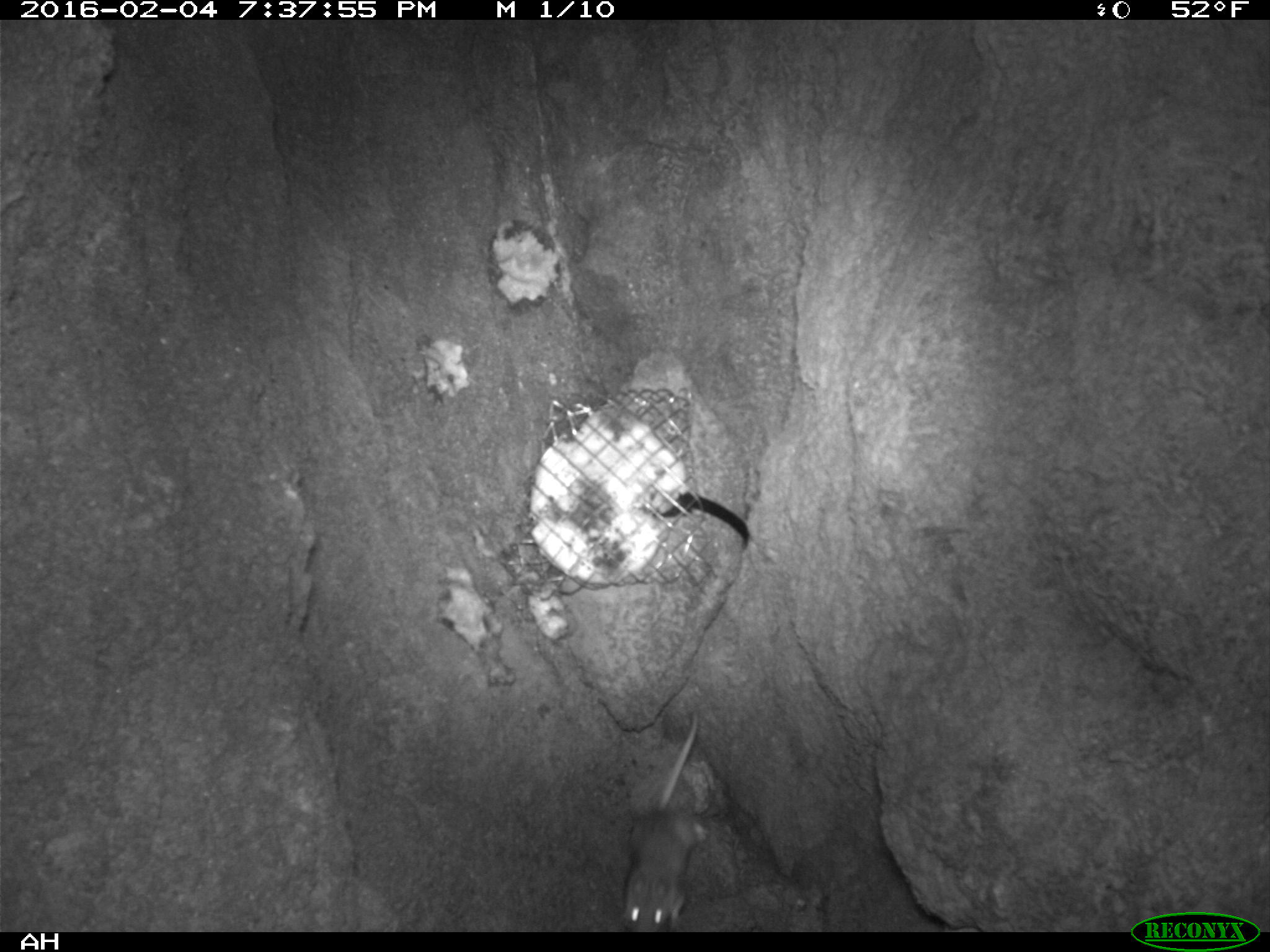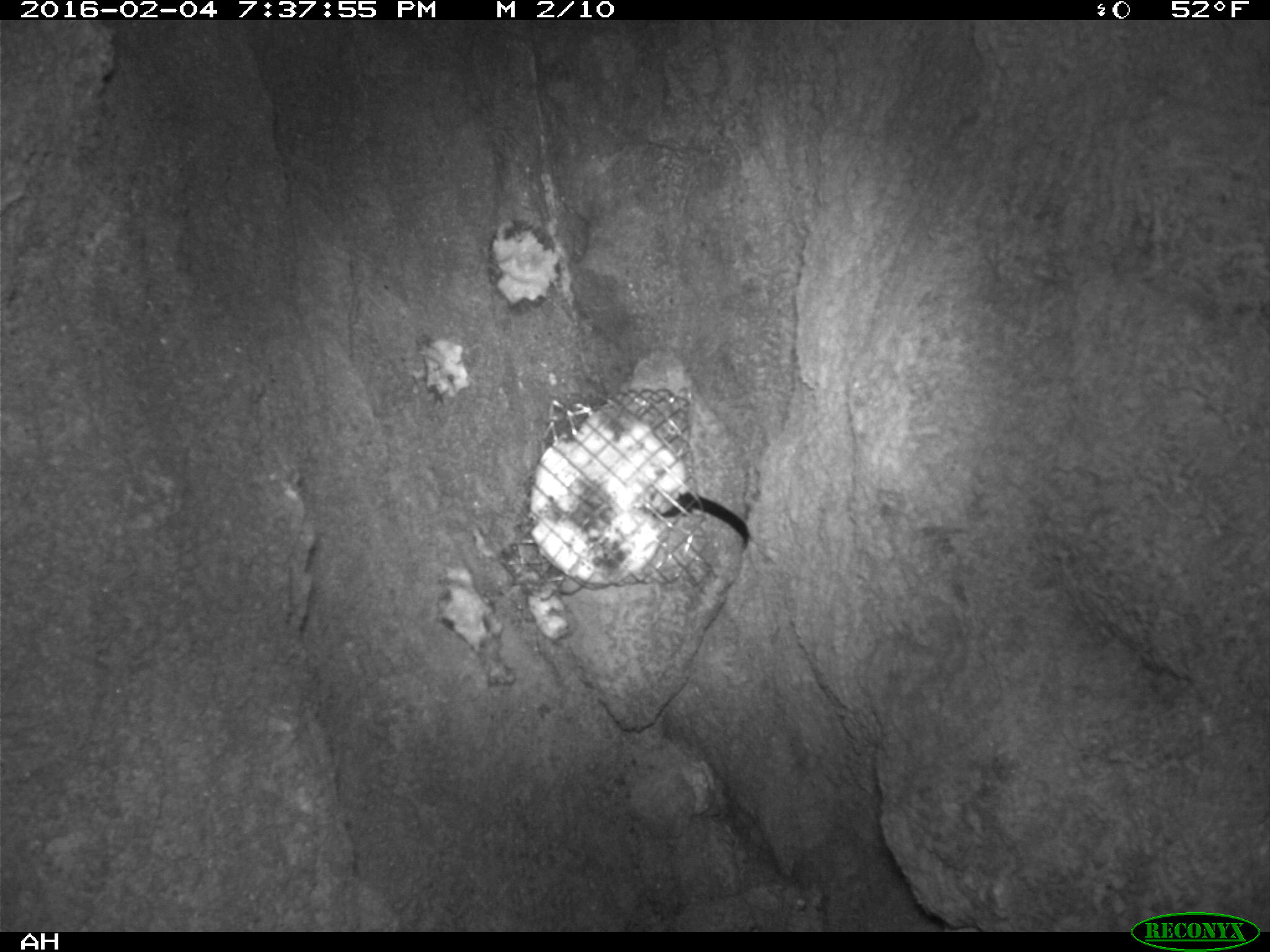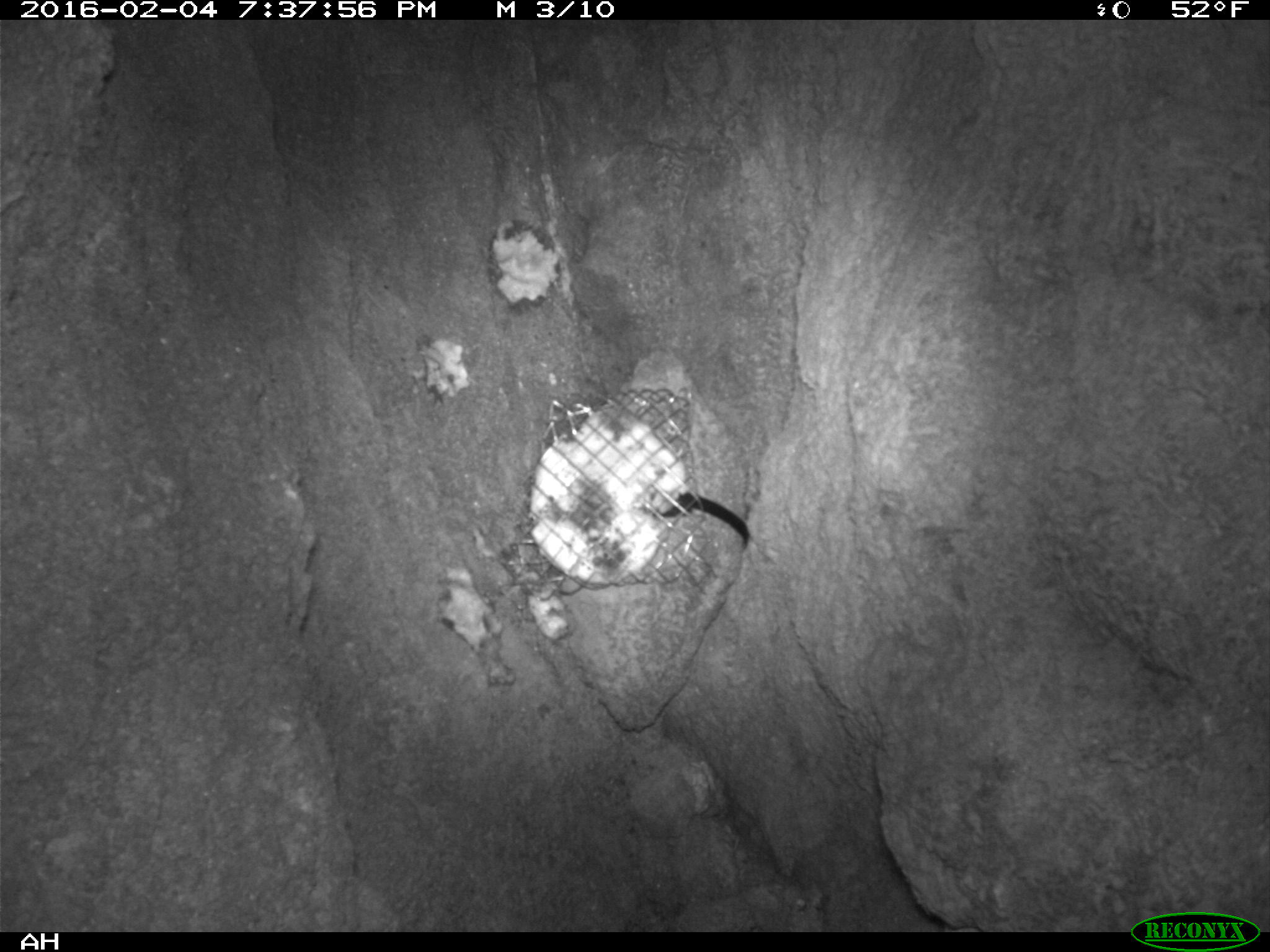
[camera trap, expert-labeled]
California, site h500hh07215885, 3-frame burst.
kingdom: Animalia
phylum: Chordata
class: Mammalia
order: Rodentia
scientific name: Rodentia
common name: rodent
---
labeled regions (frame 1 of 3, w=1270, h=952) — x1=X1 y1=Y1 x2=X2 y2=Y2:
rodent: x1=619 y1=711 x2=700 y2=932